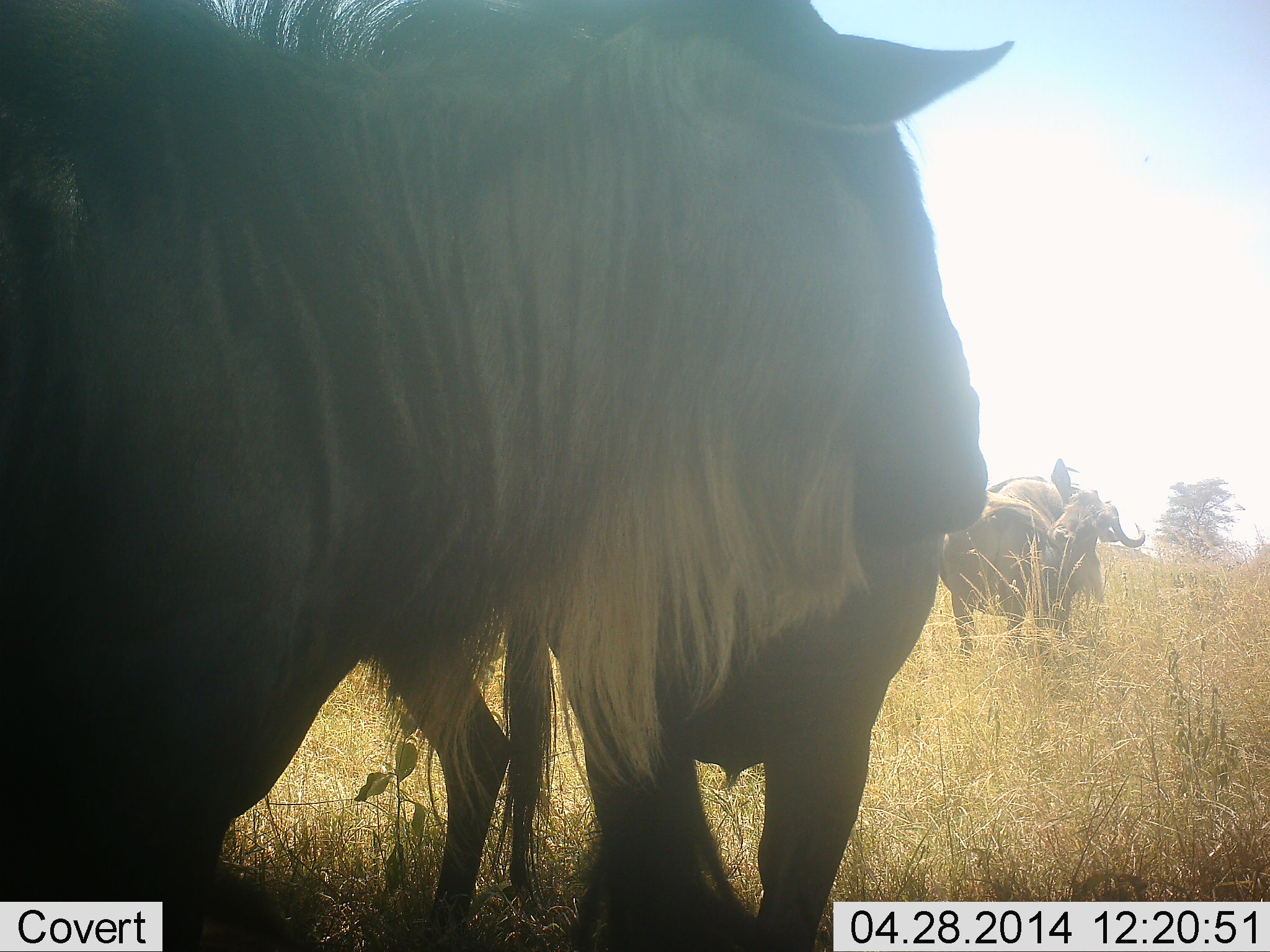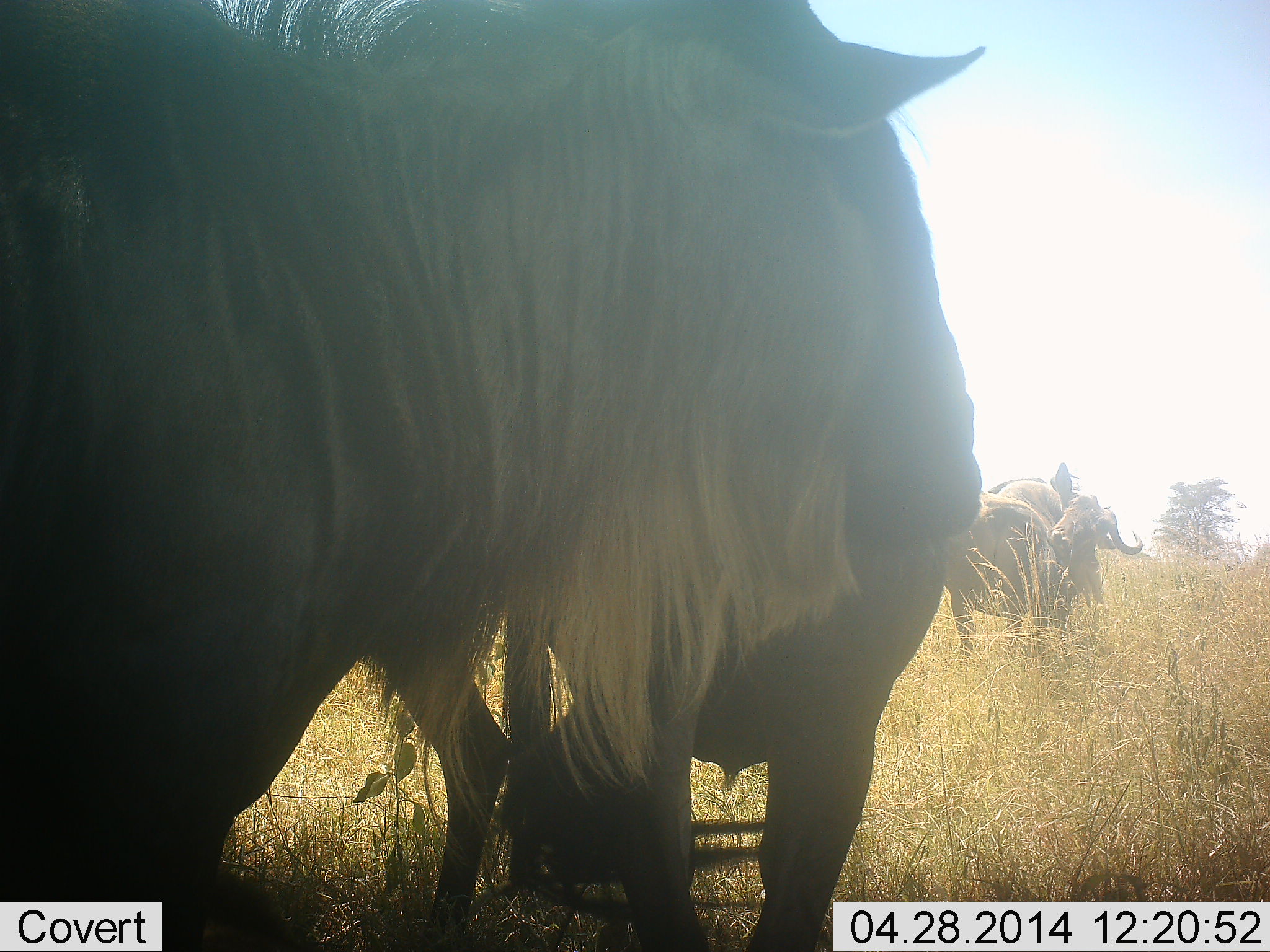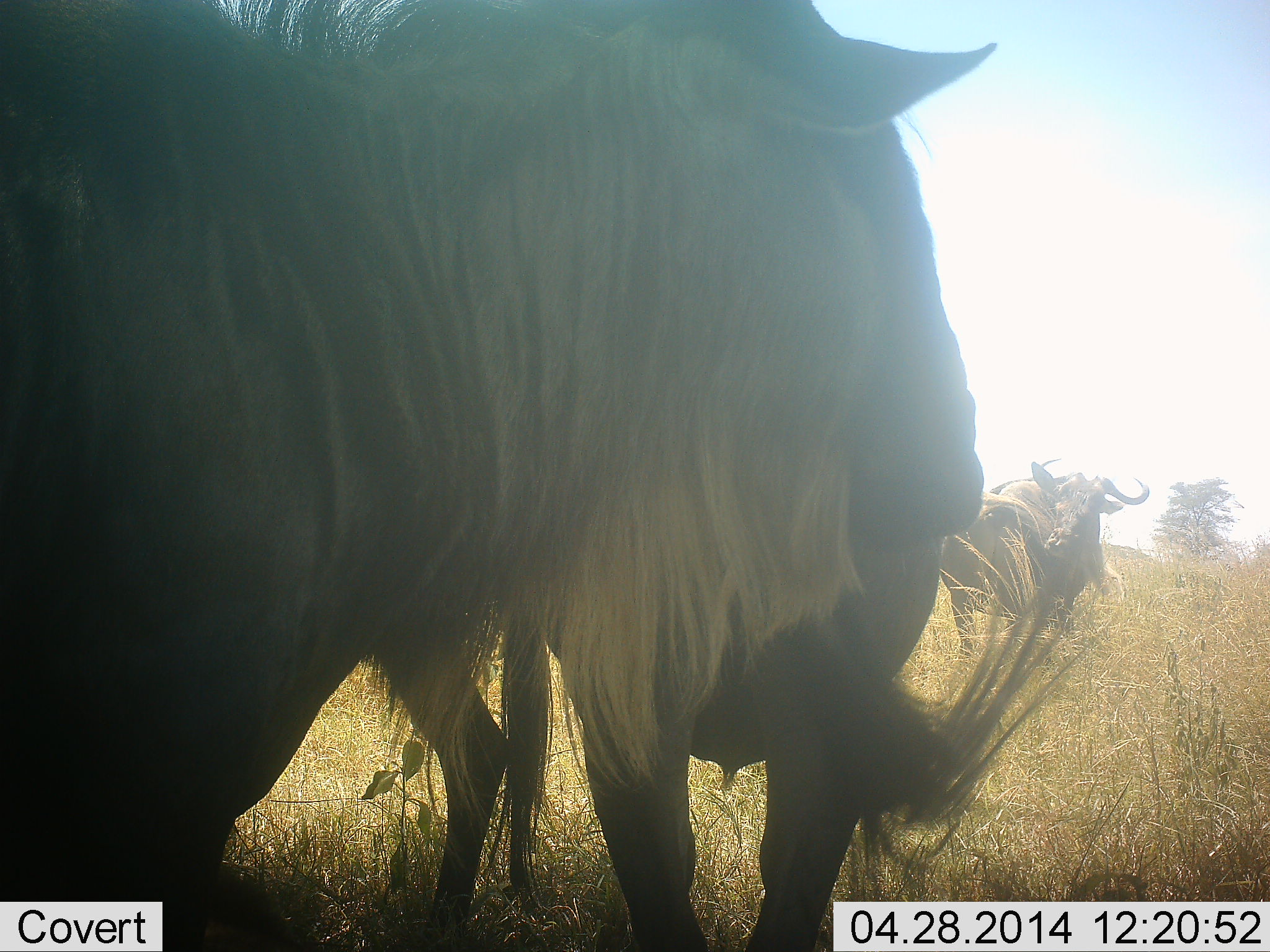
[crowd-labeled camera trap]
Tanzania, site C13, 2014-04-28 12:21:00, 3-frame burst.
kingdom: Animalia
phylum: Chordata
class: Mammalia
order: Artiodactyla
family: Bovidae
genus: Connochaetes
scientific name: Connochaetes taurinus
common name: blue wildebeest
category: wildebeest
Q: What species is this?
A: Wildebeest (blue wildebeest) (Connochaetes taurinus).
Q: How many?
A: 4.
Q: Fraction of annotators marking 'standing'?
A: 100%.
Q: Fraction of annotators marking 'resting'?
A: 0%.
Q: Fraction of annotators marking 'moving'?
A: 0%.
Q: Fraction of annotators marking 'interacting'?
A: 9%.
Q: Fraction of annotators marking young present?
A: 0%.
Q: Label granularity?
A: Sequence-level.